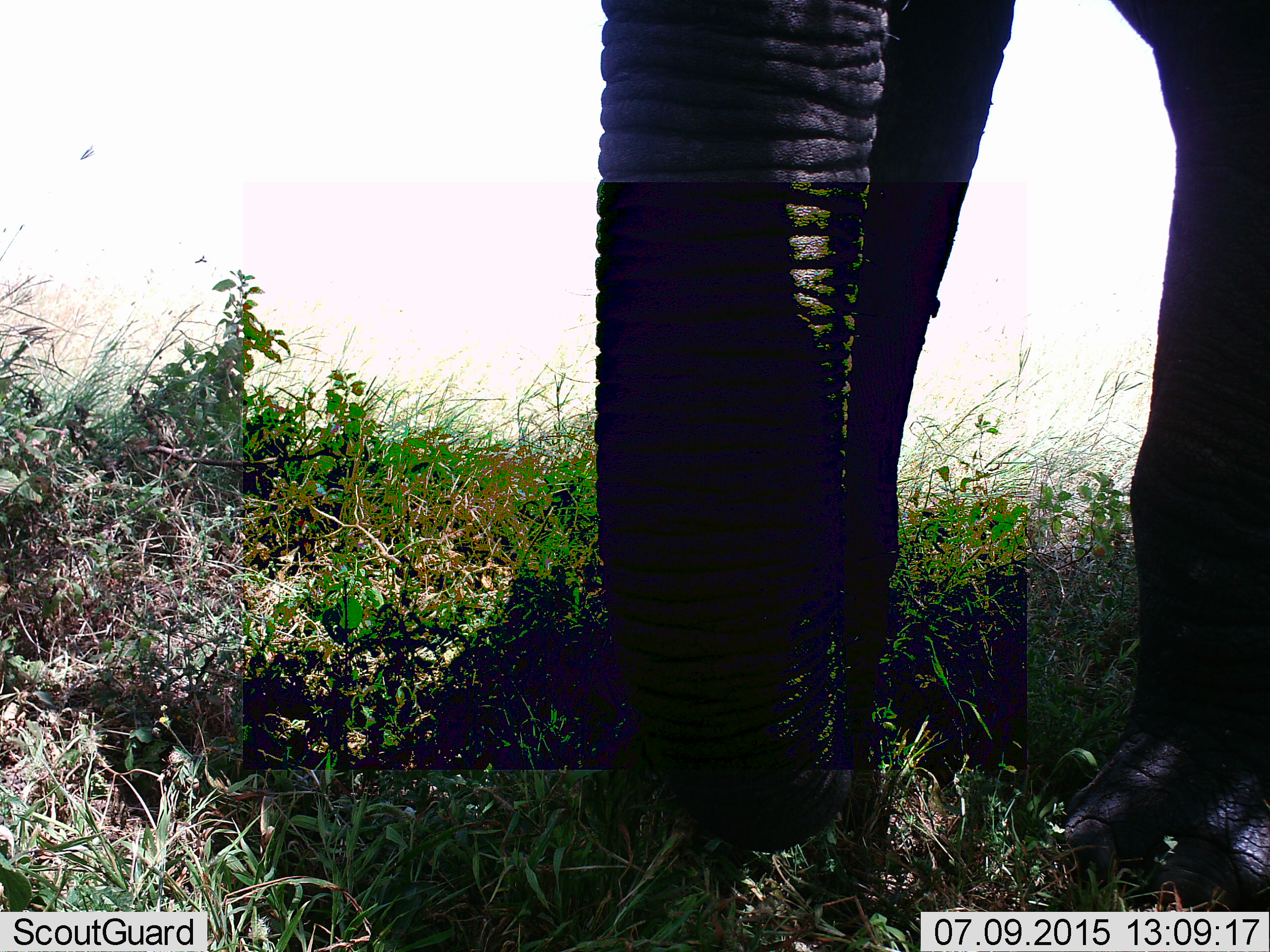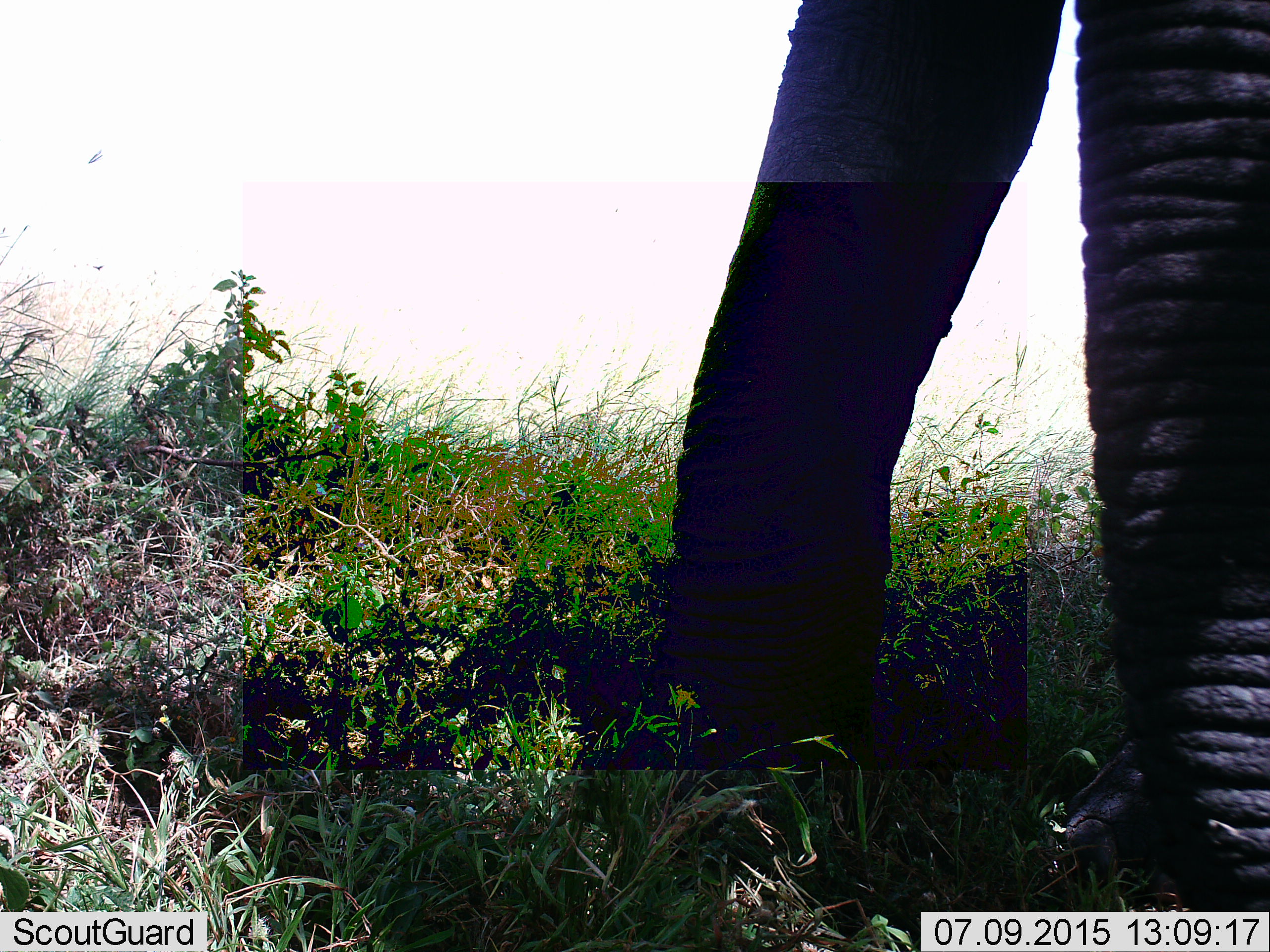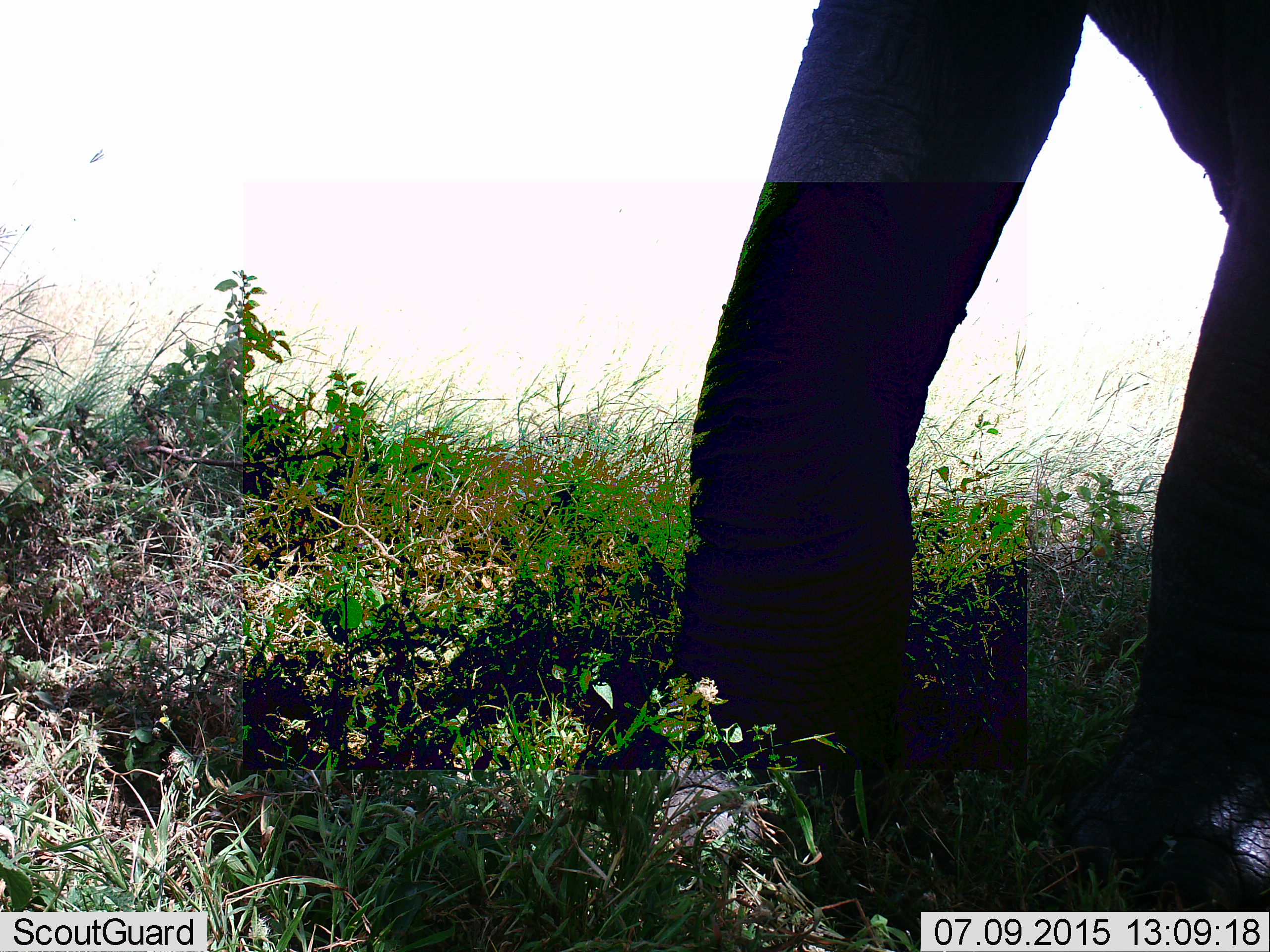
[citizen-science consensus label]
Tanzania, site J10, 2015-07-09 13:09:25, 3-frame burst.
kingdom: Animalia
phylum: Chordata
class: Mammalia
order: Proboscidea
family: Elephantidae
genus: Loxodonta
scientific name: Loxodonta africana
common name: african bush elephant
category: elephant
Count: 1.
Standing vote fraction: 70%.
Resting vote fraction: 0%.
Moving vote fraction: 30%.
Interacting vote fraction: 0%.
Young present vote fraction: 0%.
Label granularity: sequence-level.